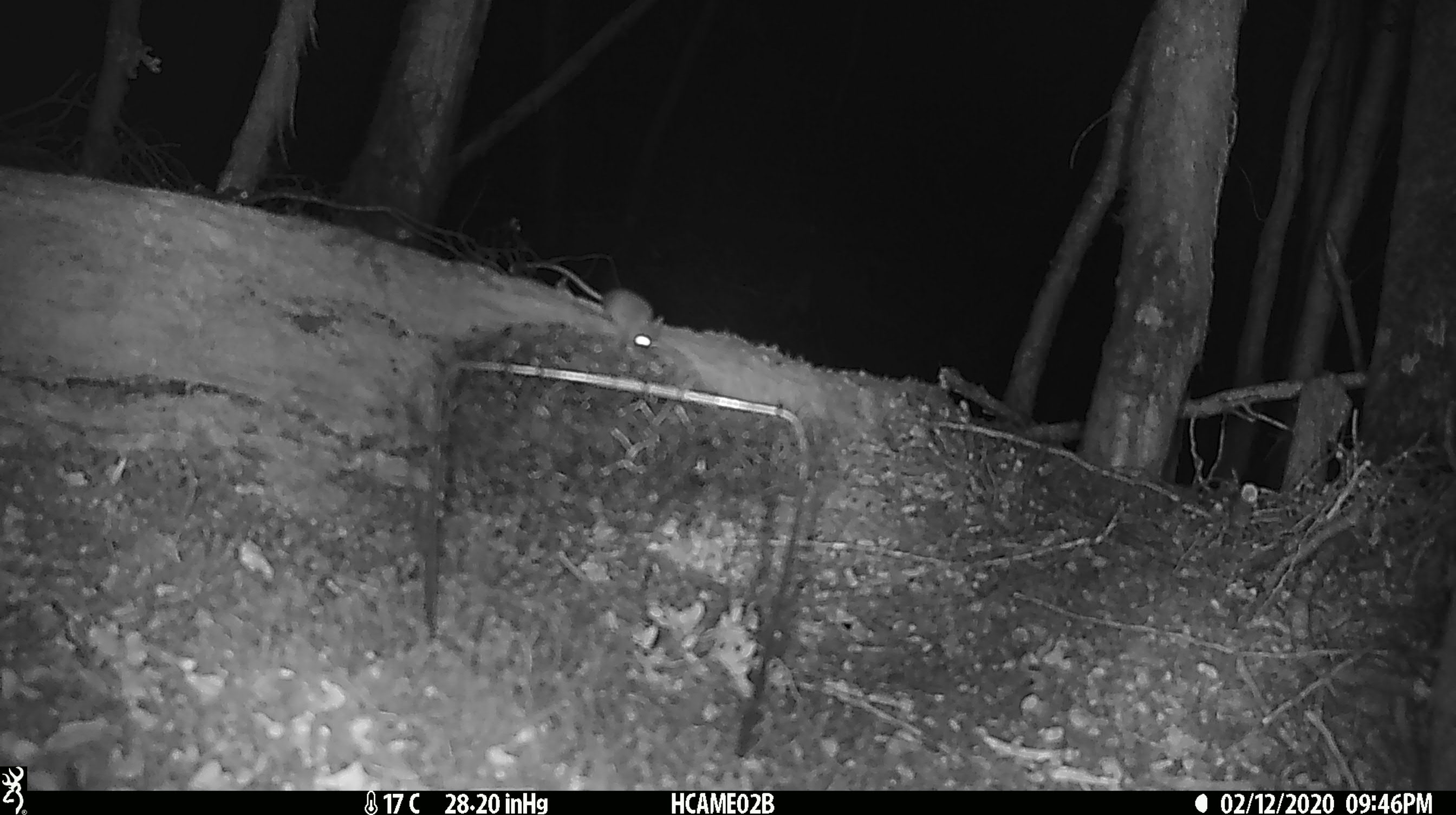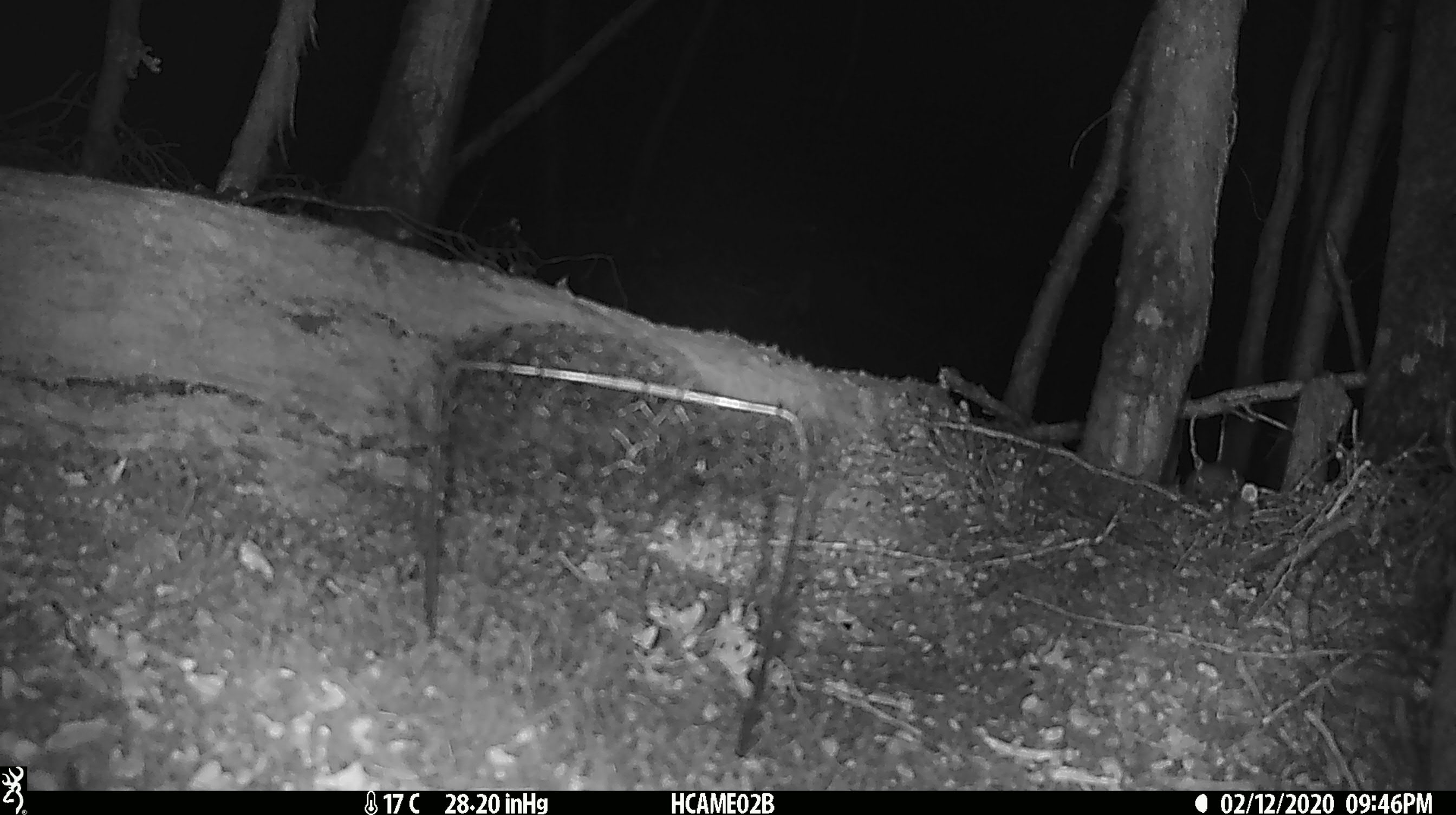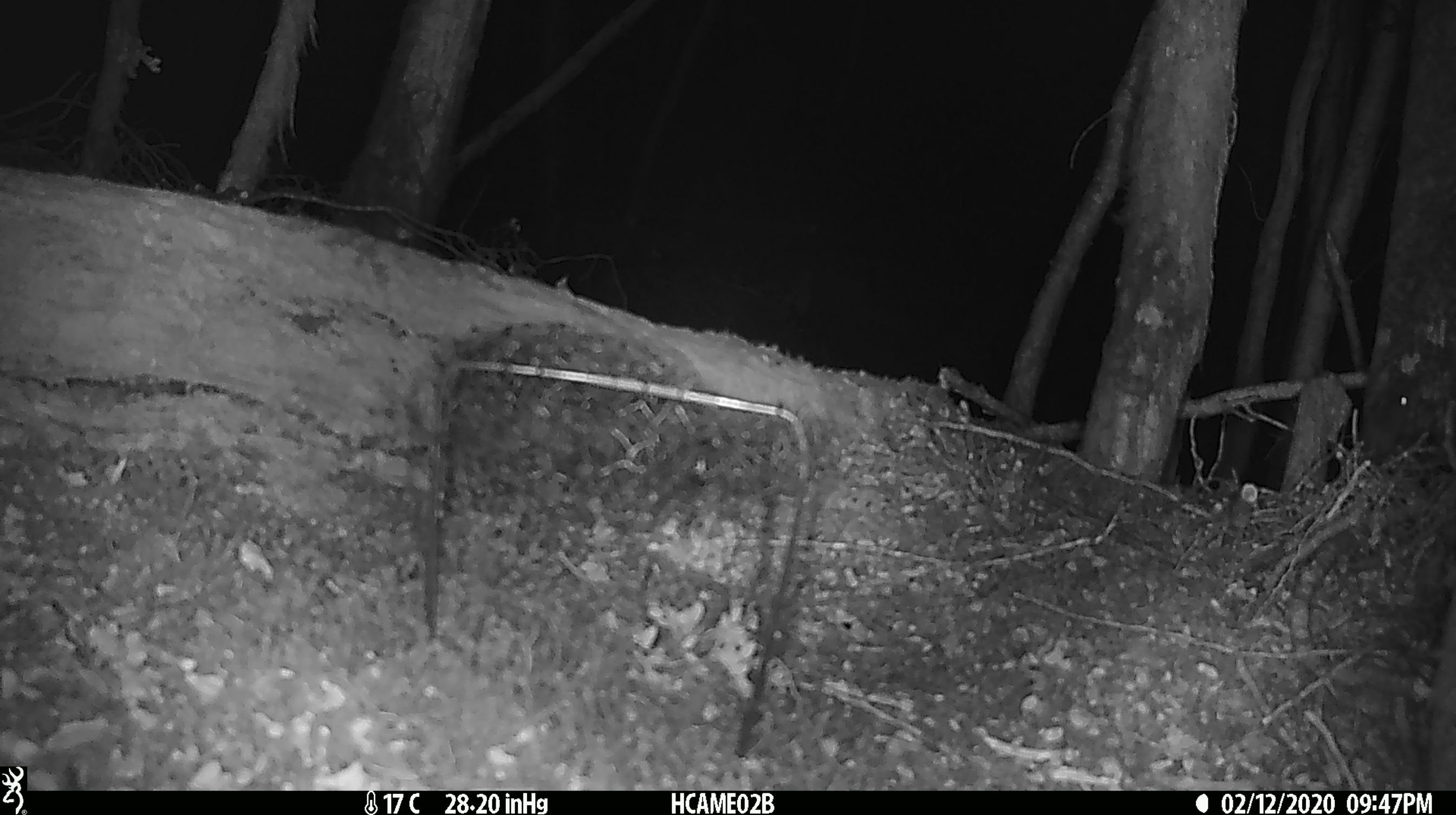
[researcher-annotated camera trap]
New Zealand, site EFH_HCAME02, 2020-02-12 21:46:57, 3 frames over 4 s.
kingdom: Animalia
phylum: Chordata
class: Mammalia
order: Rodentia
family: Muridae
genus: Mus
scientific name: Mus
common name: mouse